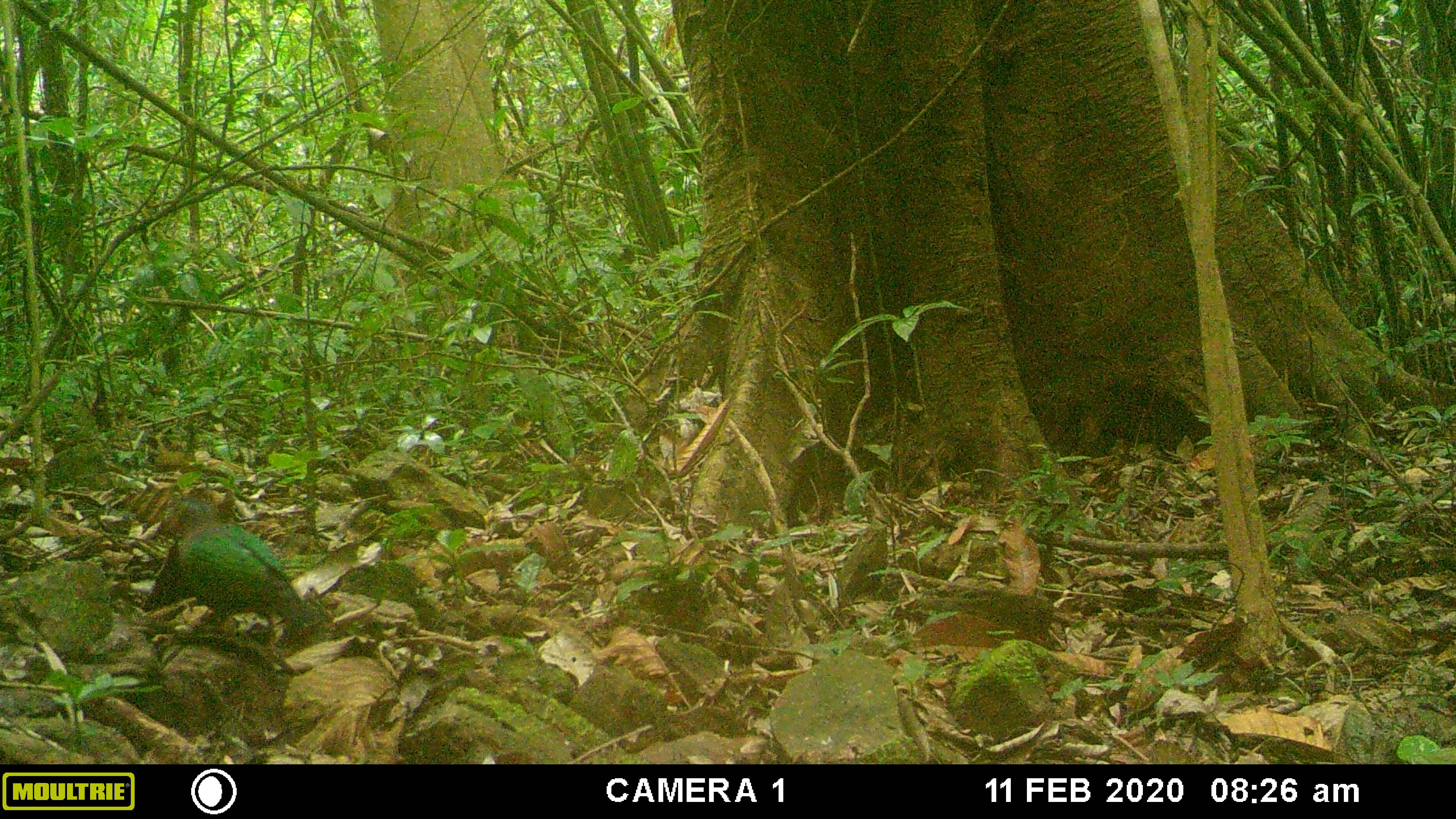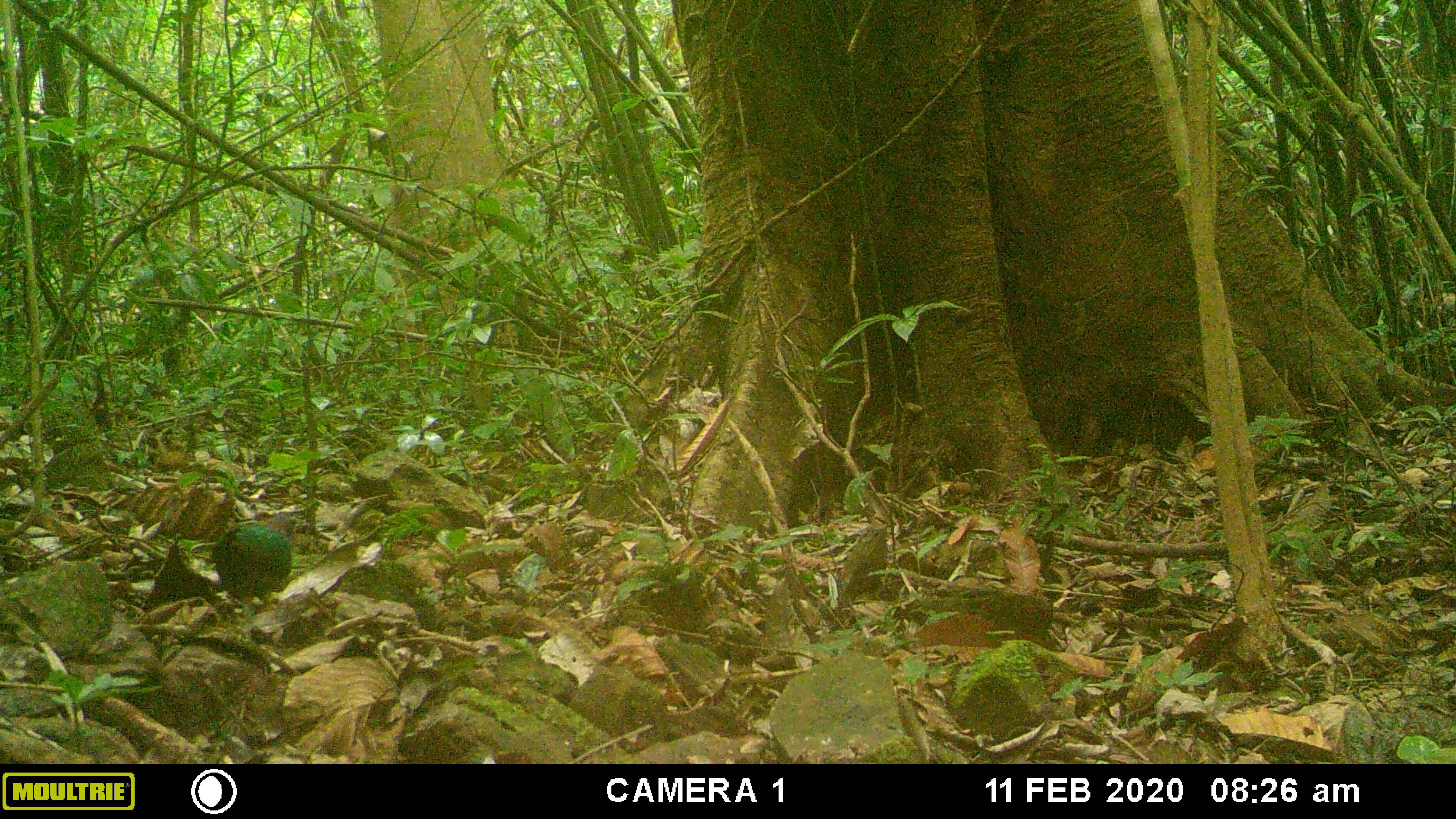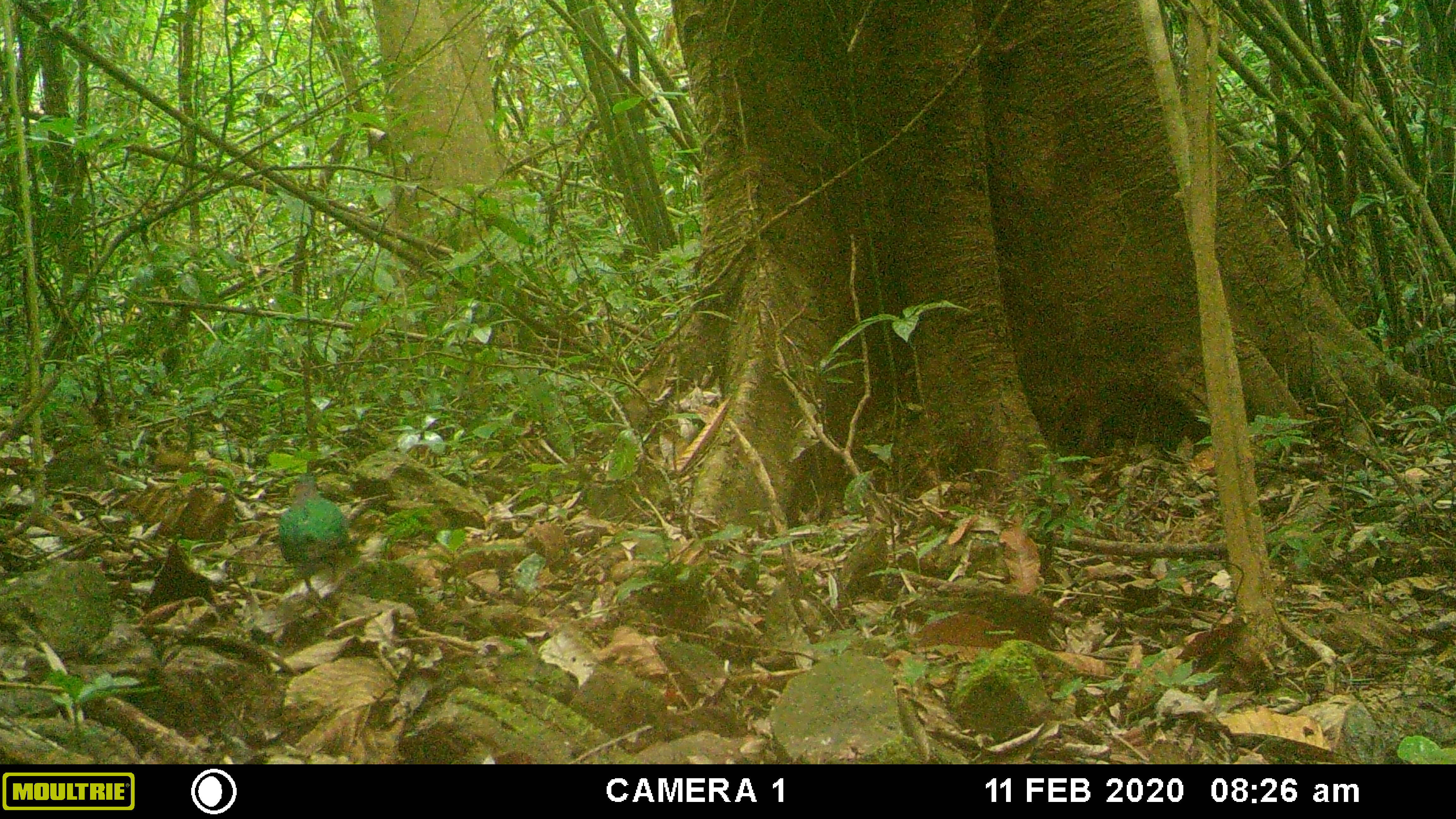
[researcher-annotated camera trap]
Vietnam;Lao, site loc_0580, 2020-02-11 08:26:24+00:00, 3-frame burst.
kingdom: Animalia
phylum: Chordata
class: Aves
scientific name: Aves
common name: bird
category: unidentified bird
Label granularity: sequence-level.